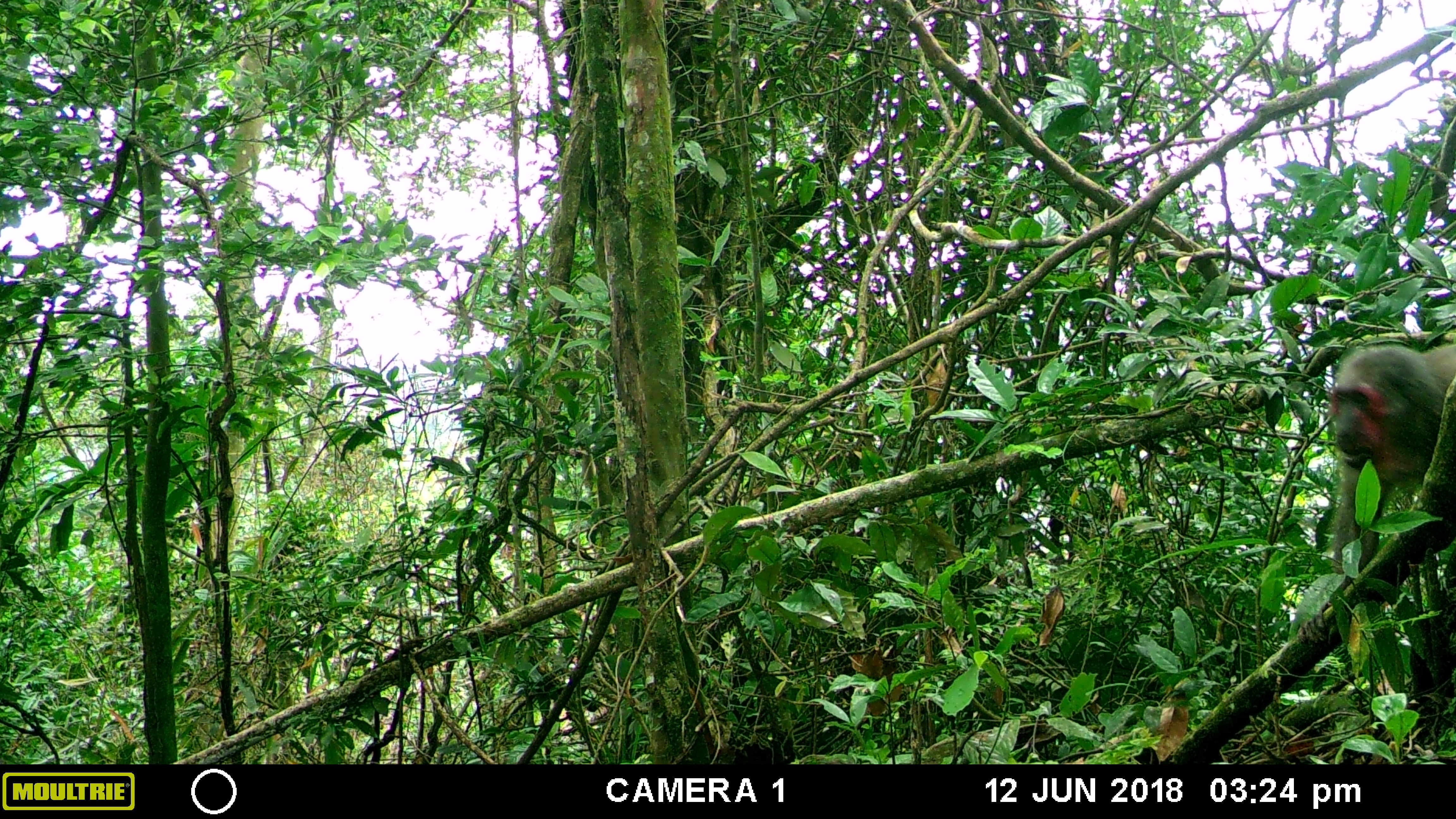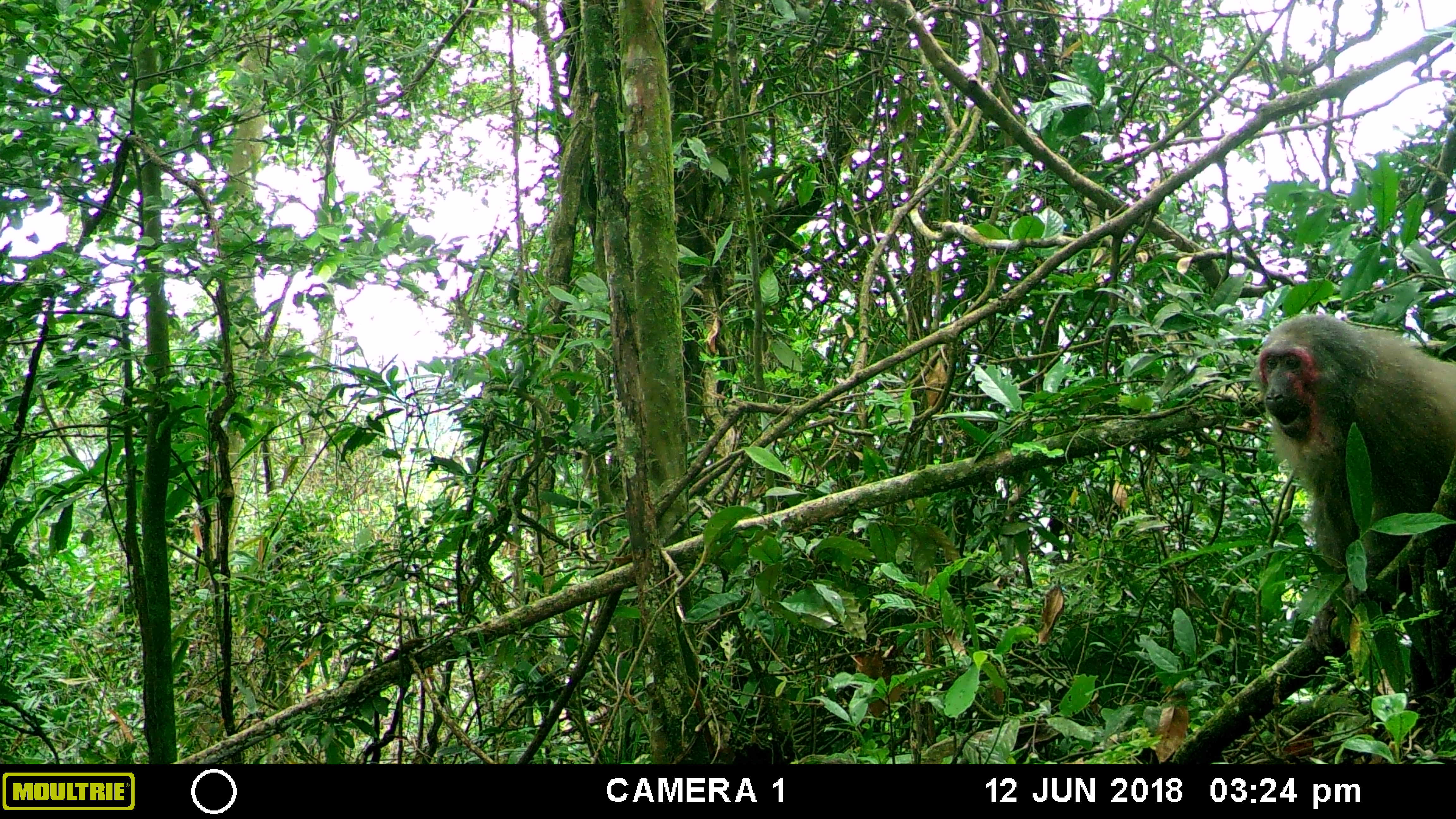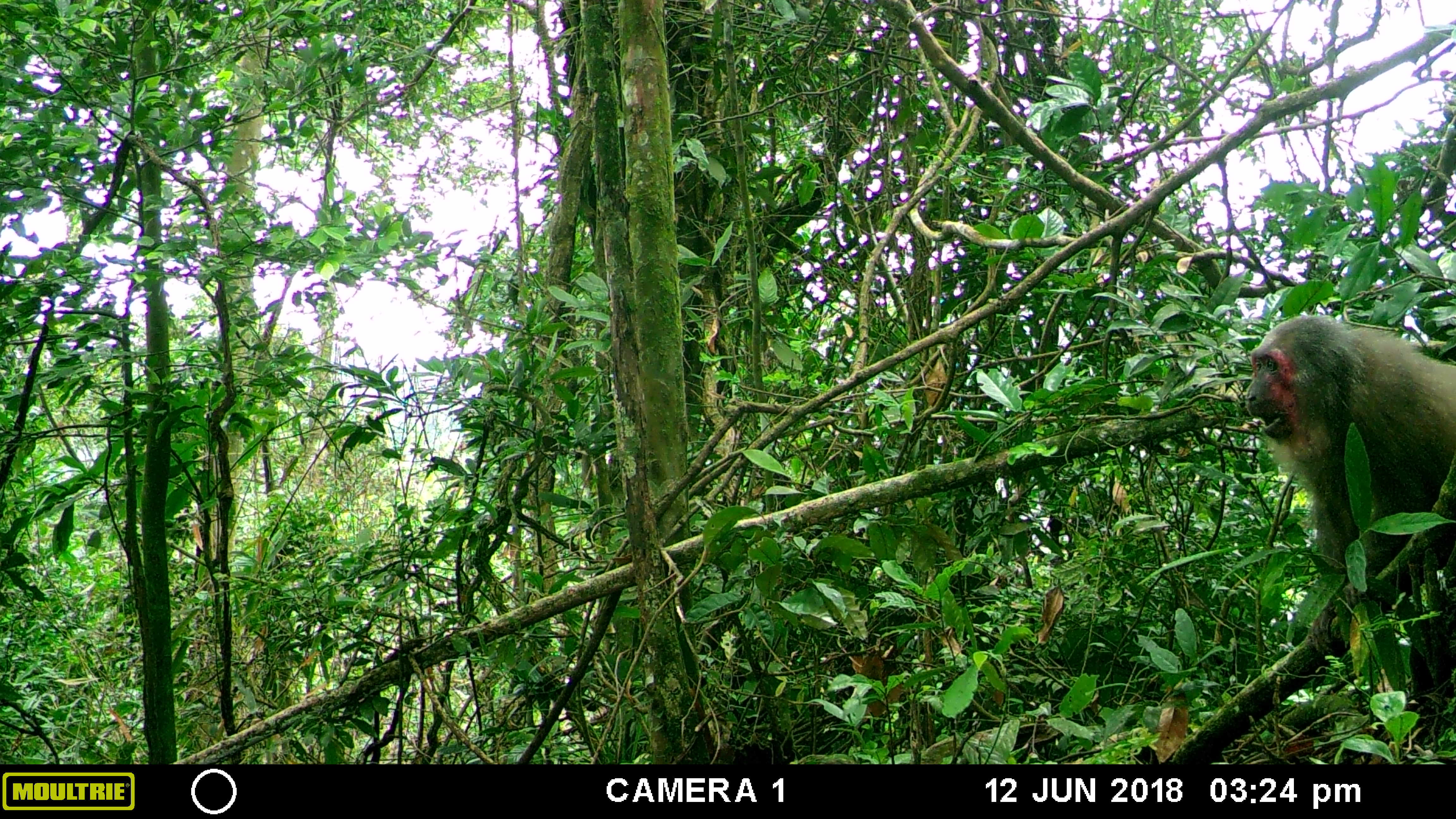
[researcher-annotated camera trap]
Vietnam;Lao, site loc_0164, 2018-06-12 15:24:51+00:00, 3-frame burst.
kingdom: Animalia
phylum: Chordata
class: Mammalia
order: Primates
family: Cercopithecidae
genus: Macaca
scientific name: Macaca arctoides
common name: stump-tailed macaque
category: stump tailed macaque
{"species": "stump tailed macaque (stump-tailed macaque) (Macaca arctoides)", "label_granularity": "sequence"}